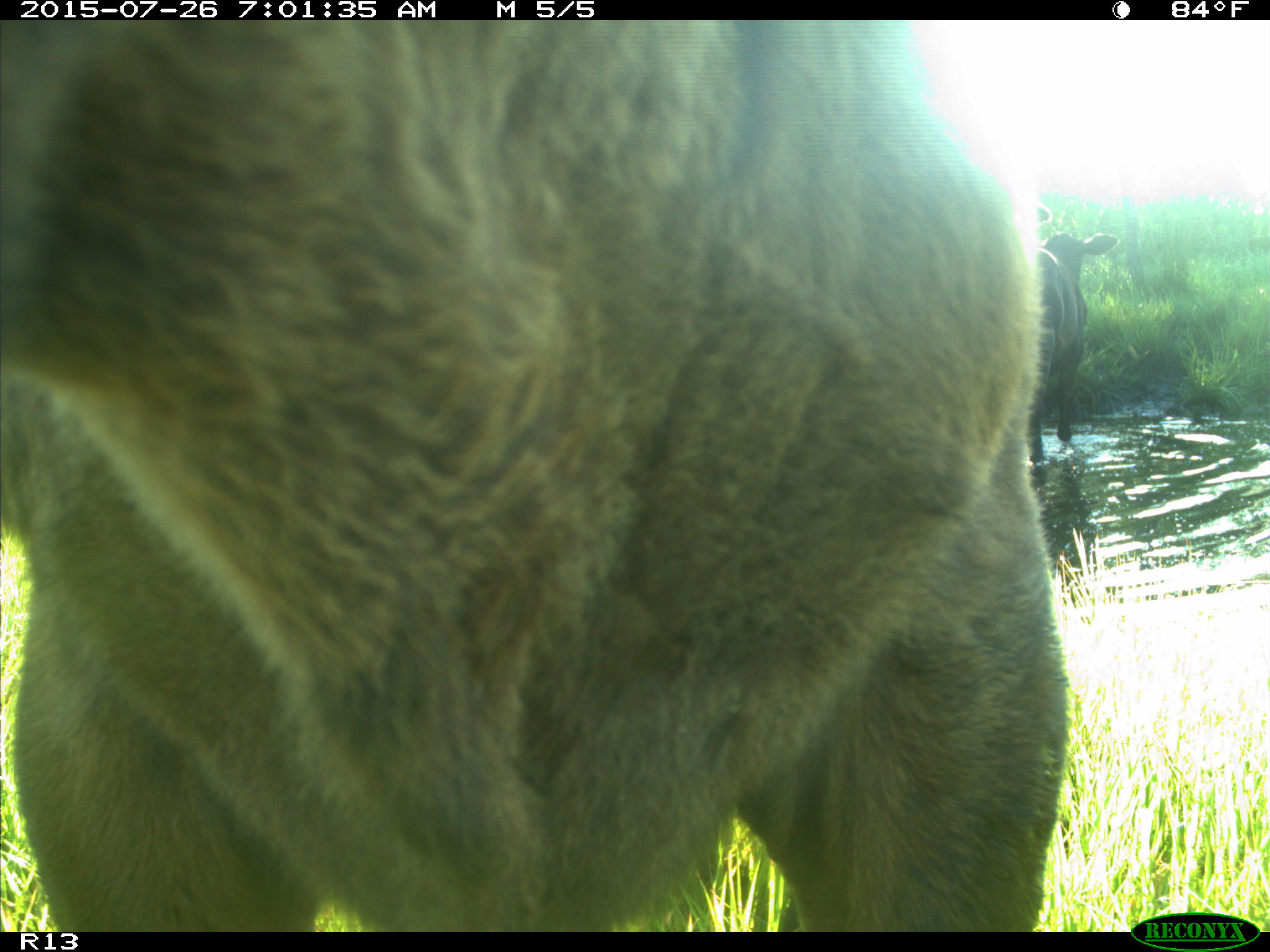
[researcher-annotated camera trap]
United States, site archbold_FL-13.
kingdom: Animalia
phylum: Chordata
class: Mammalia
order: Artiodactyla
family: Bovidae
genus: Bos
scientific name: Bos taurus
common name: domestic cow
Bos taurus (domestic cow).